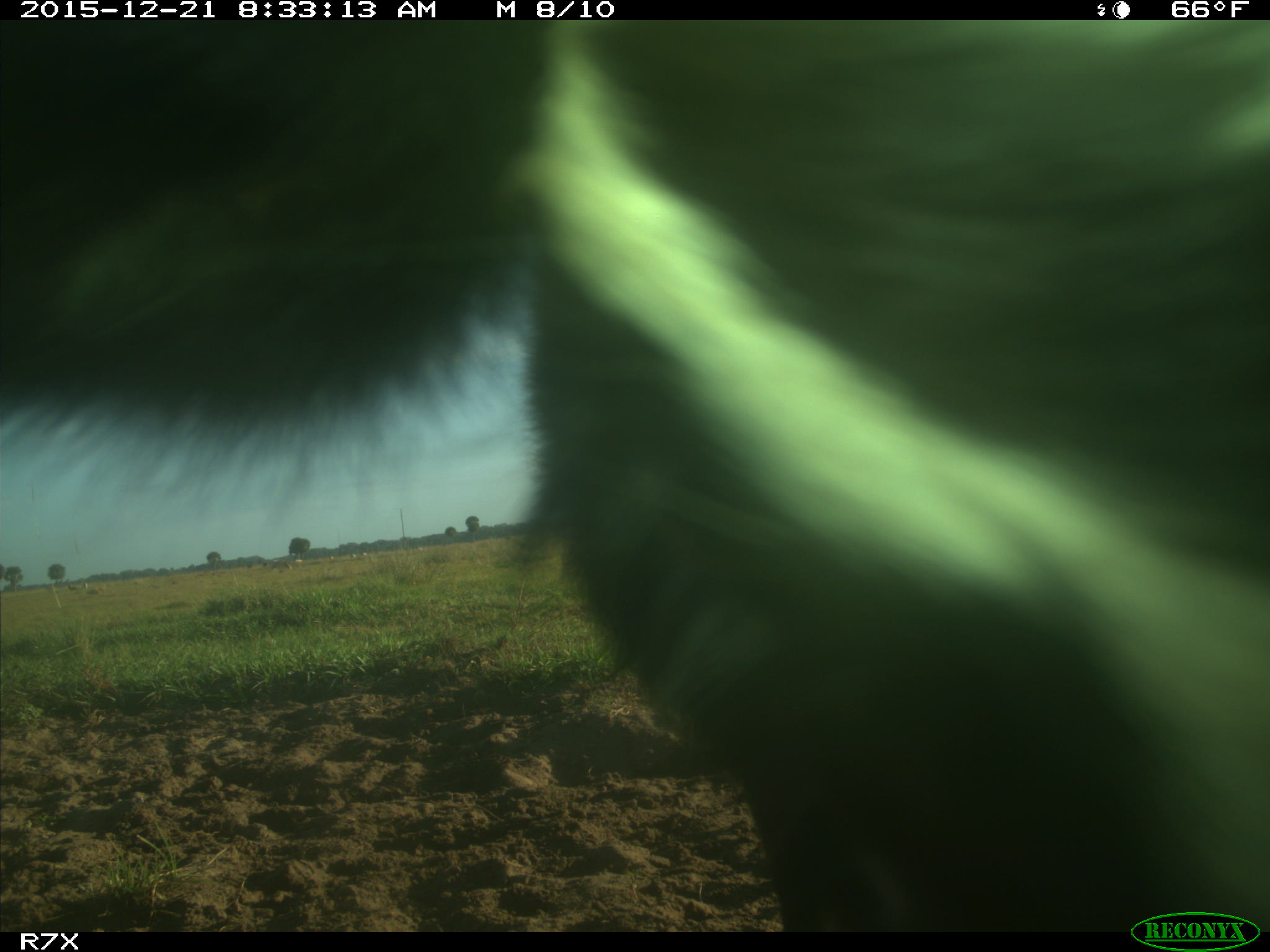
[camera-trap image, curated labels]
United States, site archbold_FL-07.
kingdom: Animalia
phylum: Chordata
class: Mammalia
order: Artiodactyla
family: Bovidae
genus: Bos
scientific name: Bos taurus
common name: domestic cow